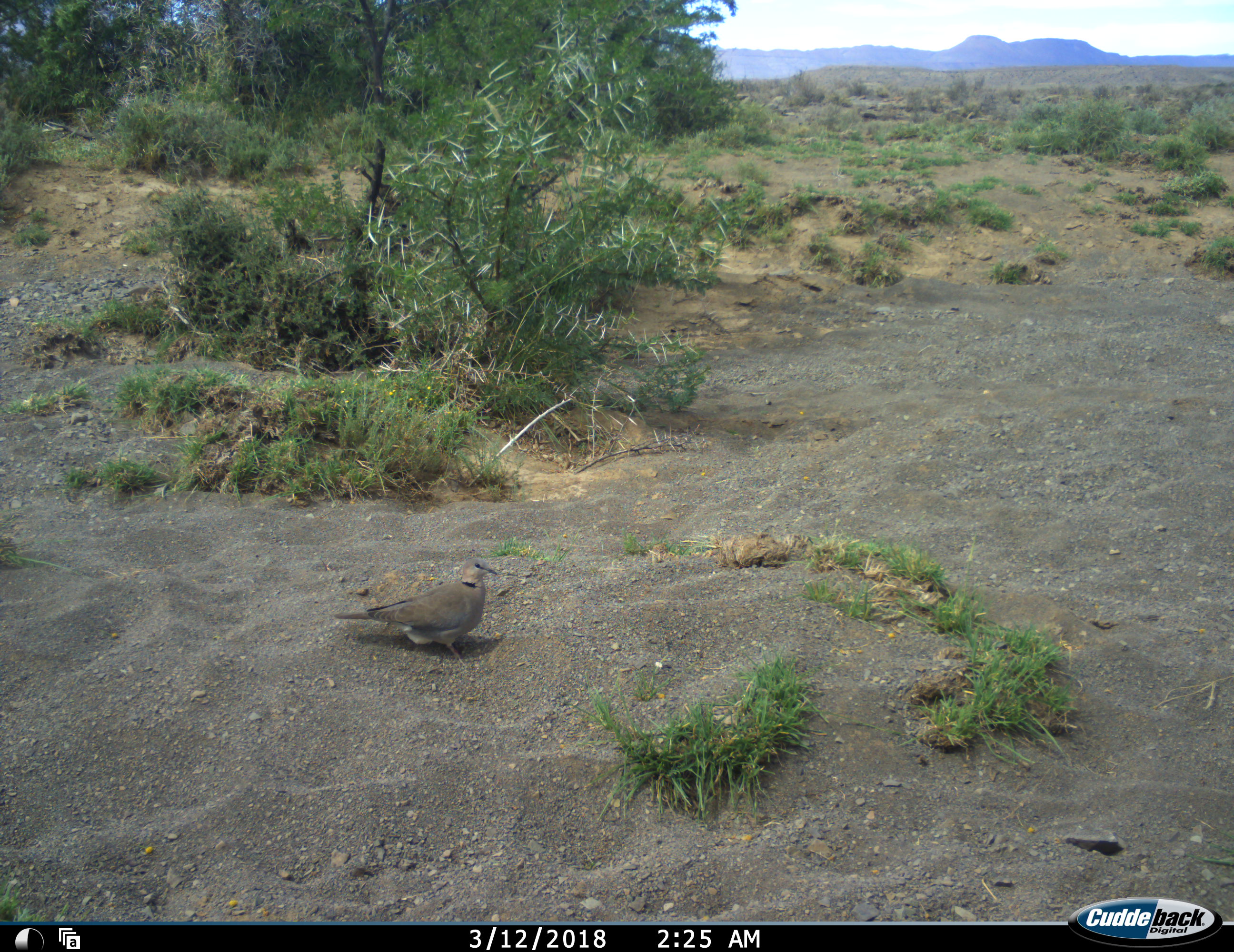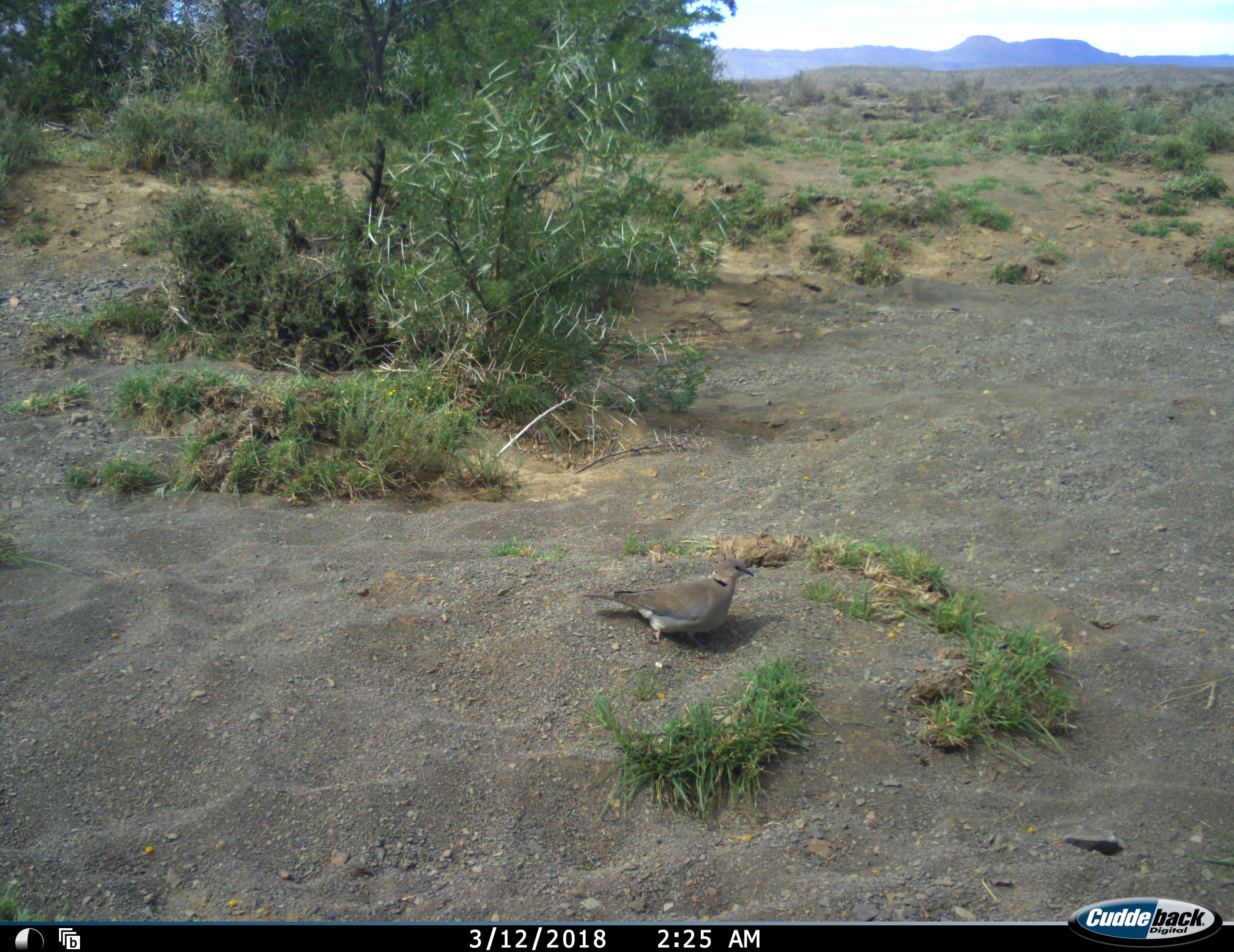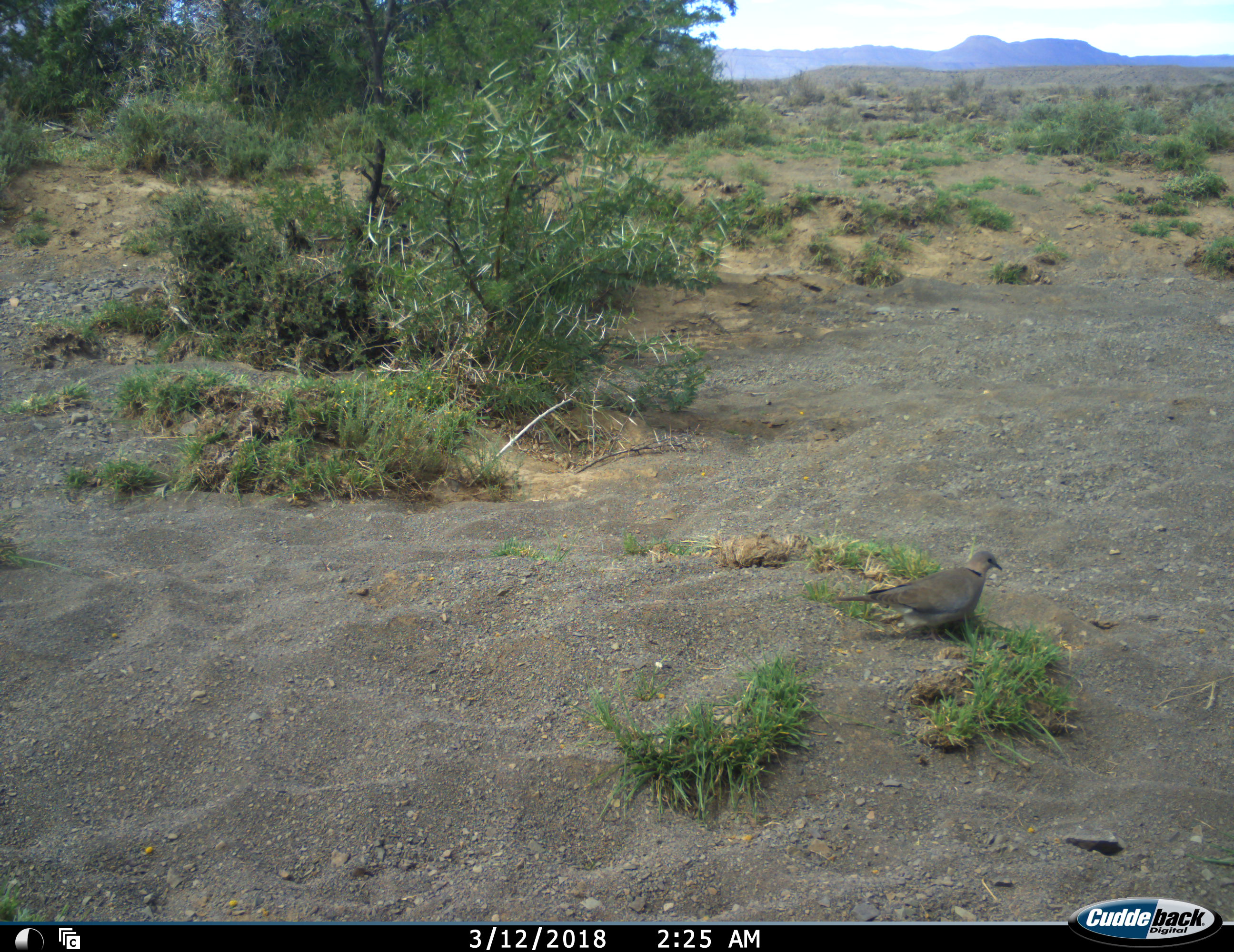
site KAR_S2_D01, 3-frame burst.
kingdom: Animalia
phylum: Chordata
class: Aves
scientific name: Aves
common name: bird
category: birdother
Birdother (bird) (Aves), count 1. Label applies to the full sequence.